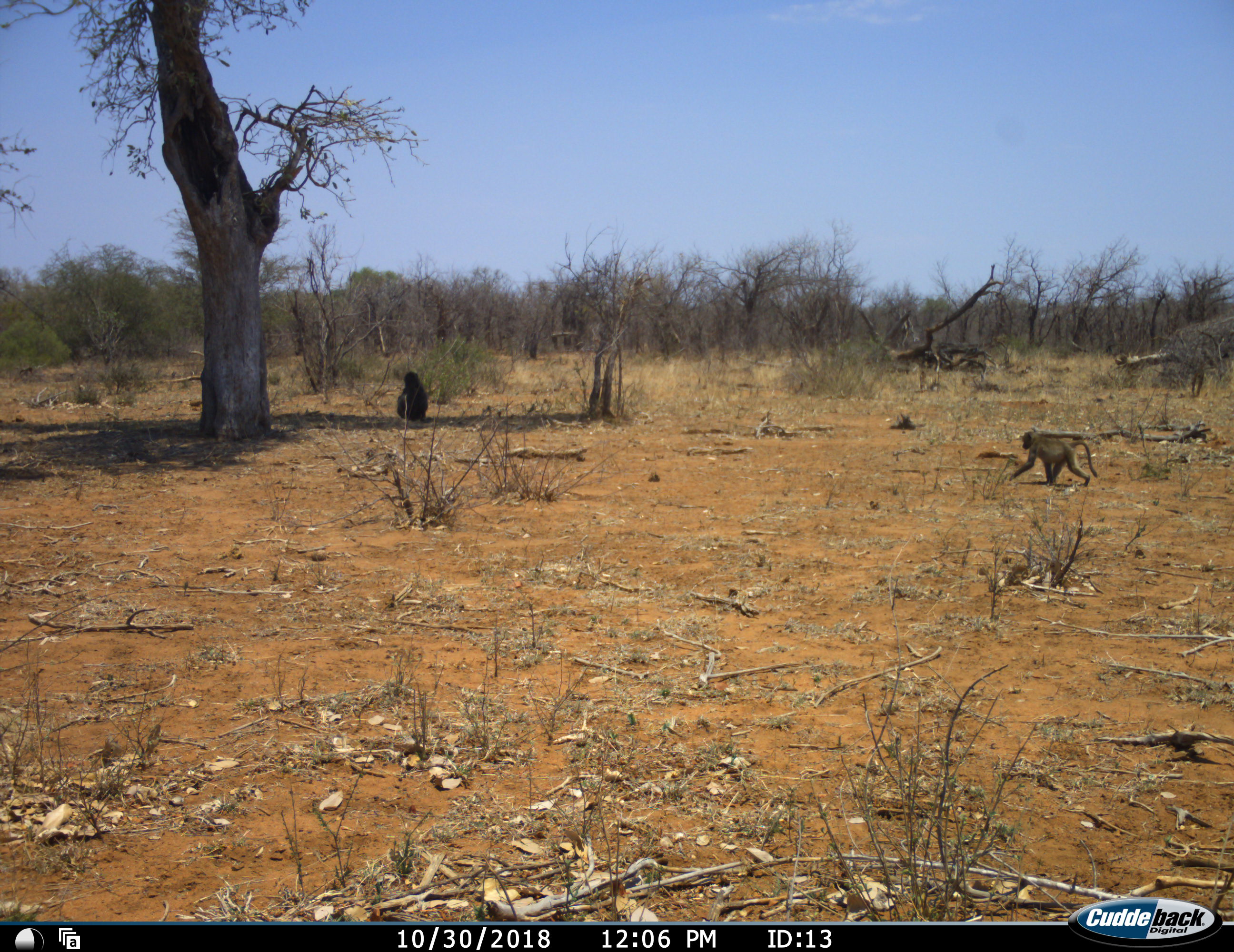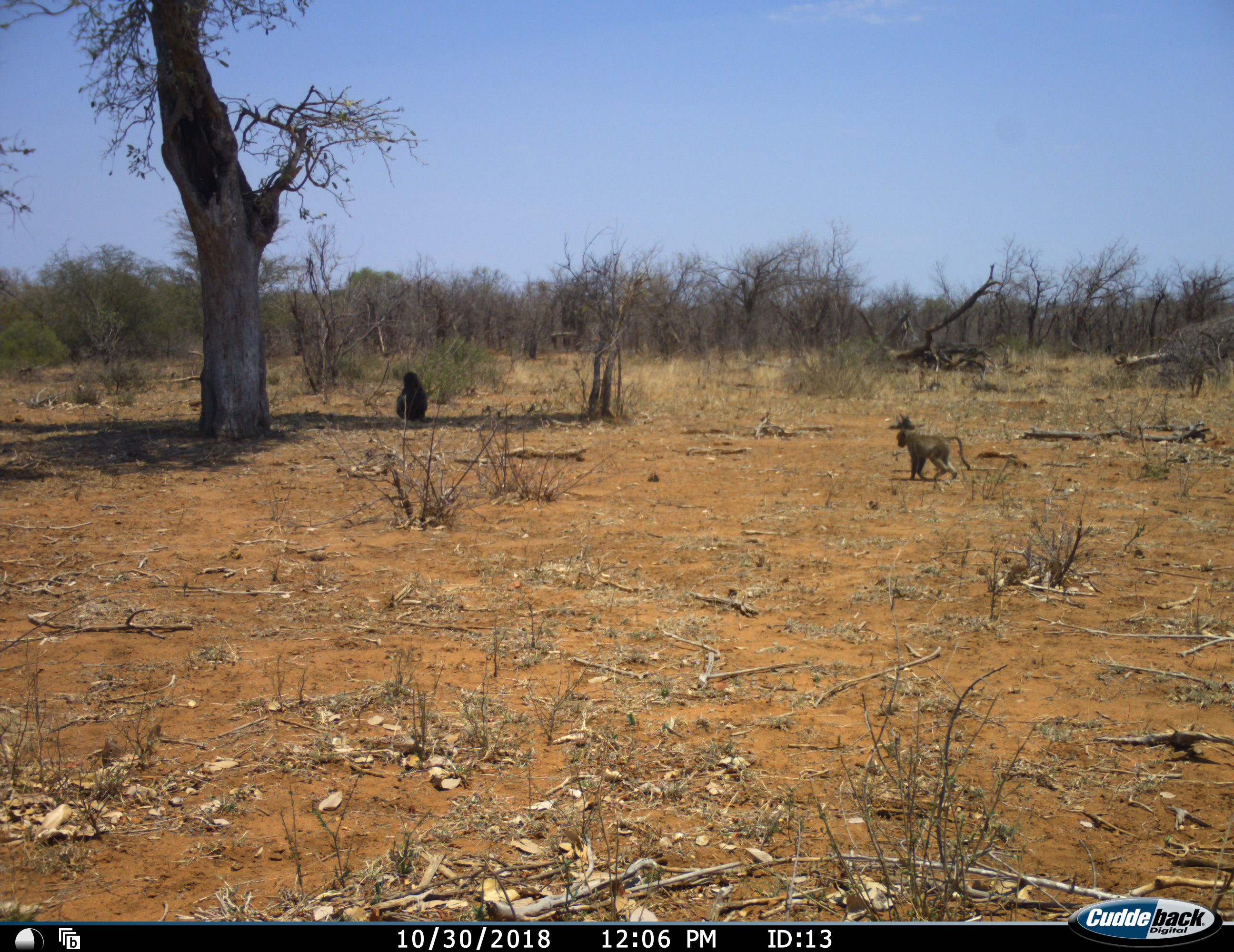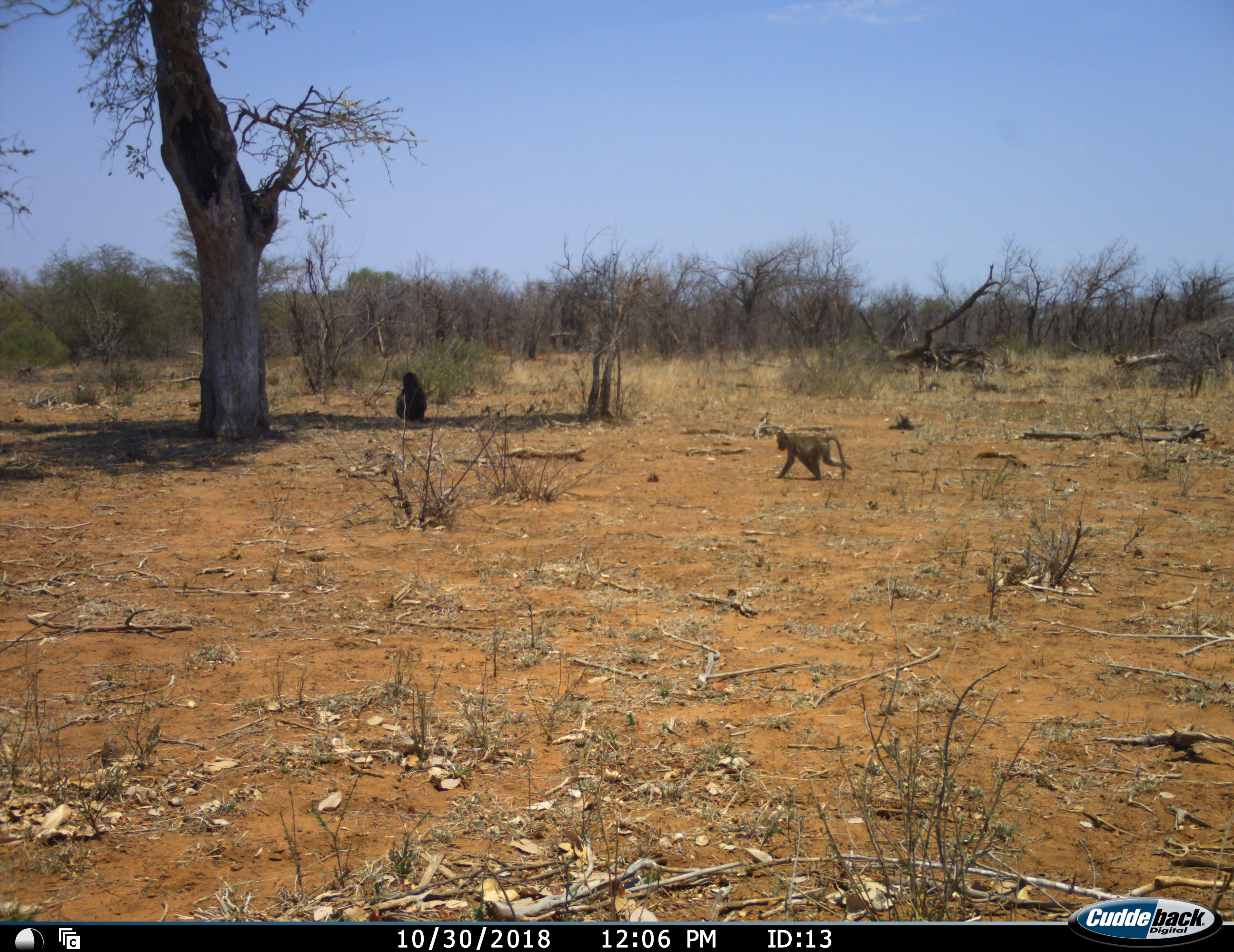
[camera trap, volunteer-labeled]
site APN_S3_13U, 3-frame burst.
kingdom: Animalia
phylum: Chordata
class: Mammalia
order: Primates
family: Cercopithecidae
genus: Papio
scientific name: Papio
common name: baboon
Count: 2.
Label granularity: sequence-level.